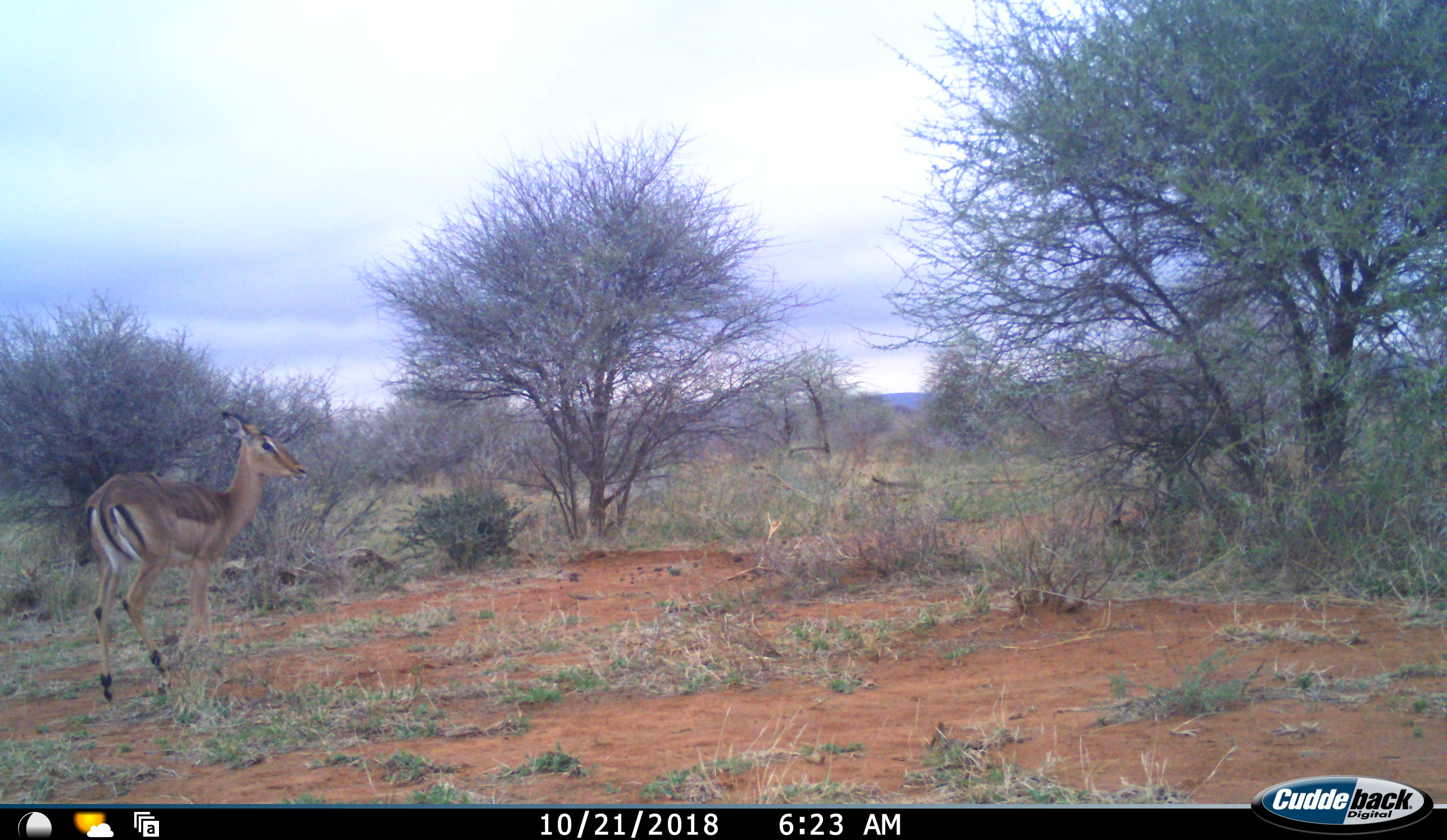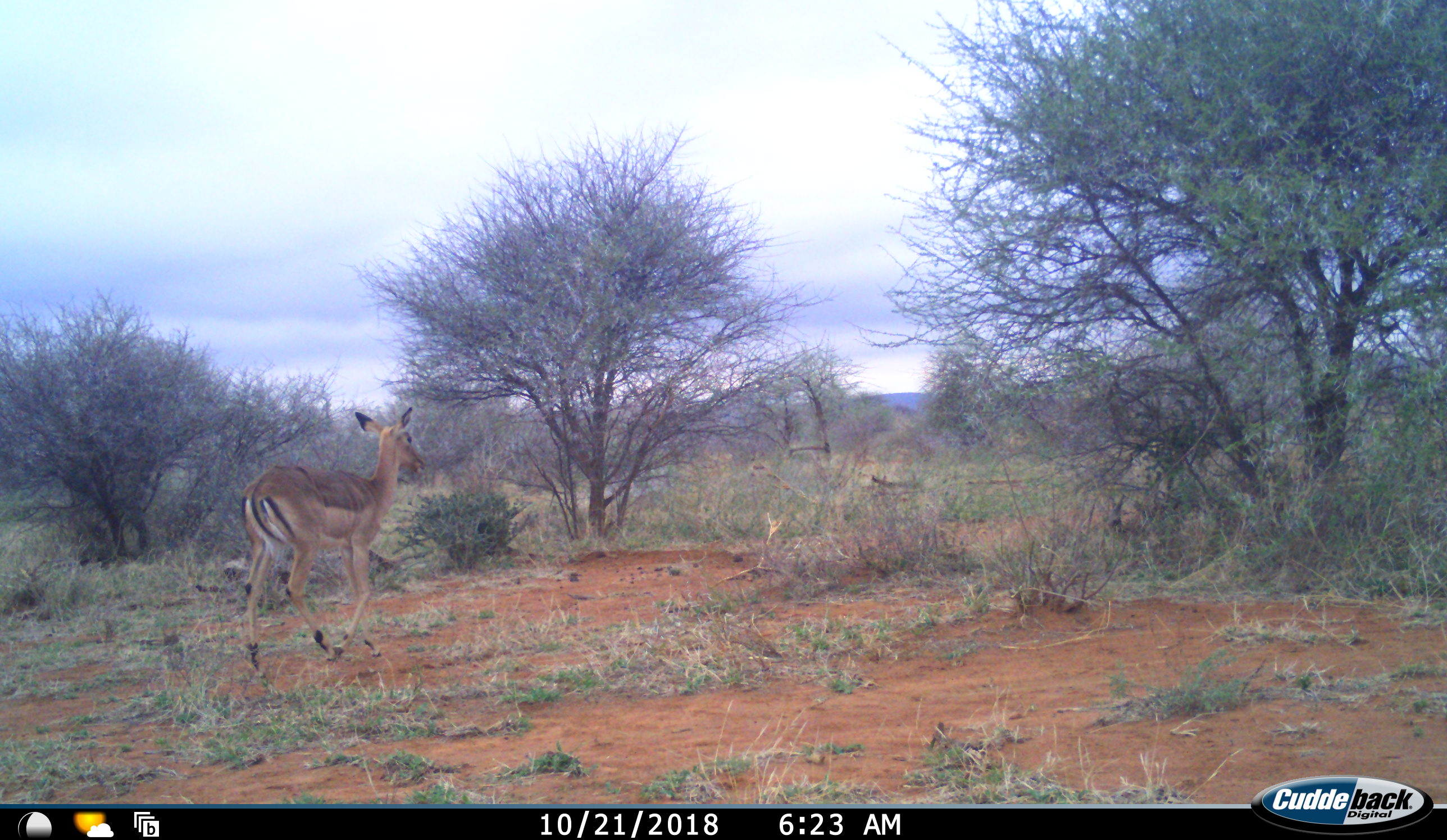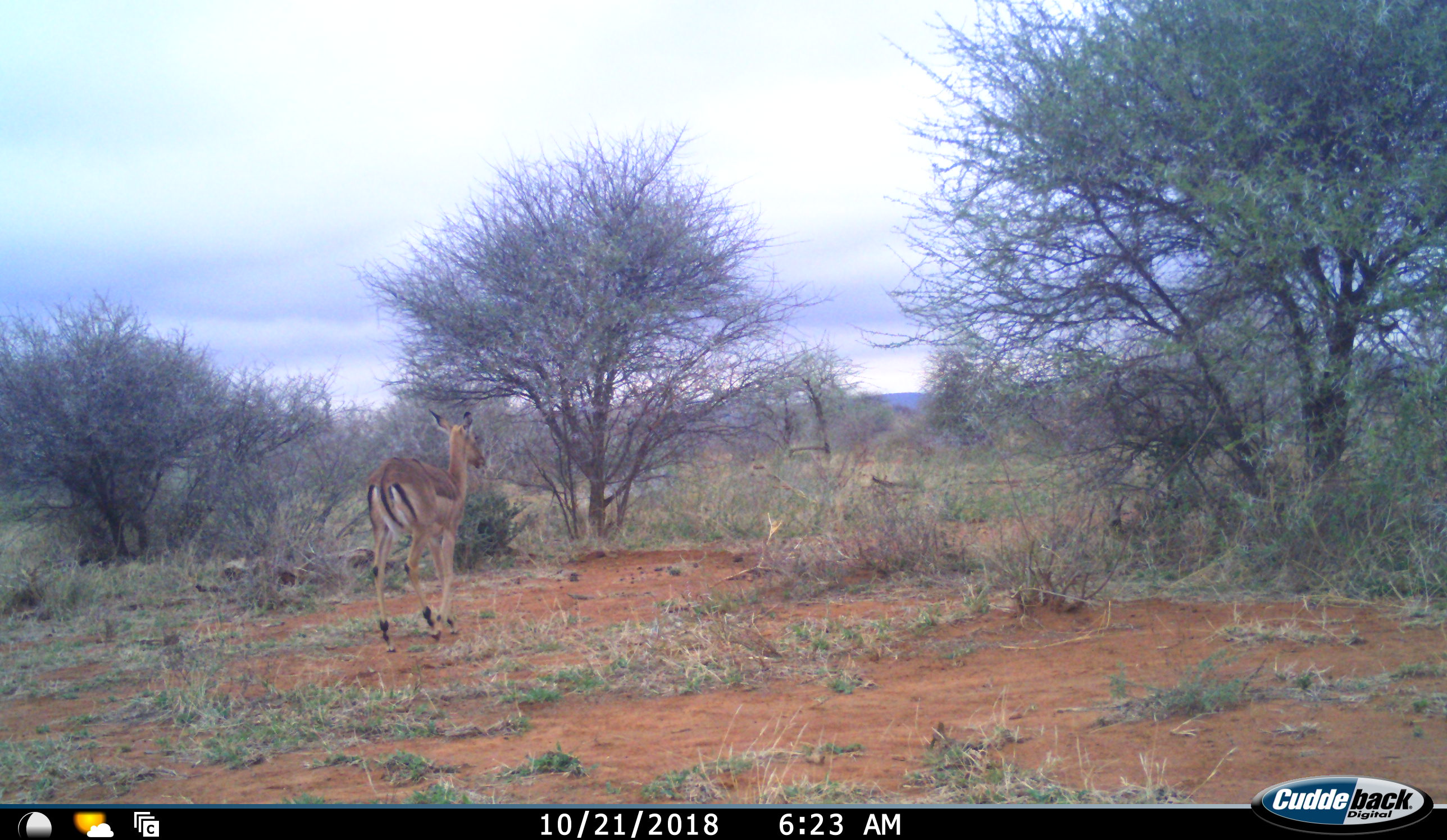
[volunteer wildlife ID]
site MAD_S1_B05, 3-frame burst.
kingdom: Animalia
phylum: Chordata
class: Mammalia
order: Artiodactyla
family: Bovidae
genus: Aepyceros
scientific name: Aepyceros melampus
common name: impala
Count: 1.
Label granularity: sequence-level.